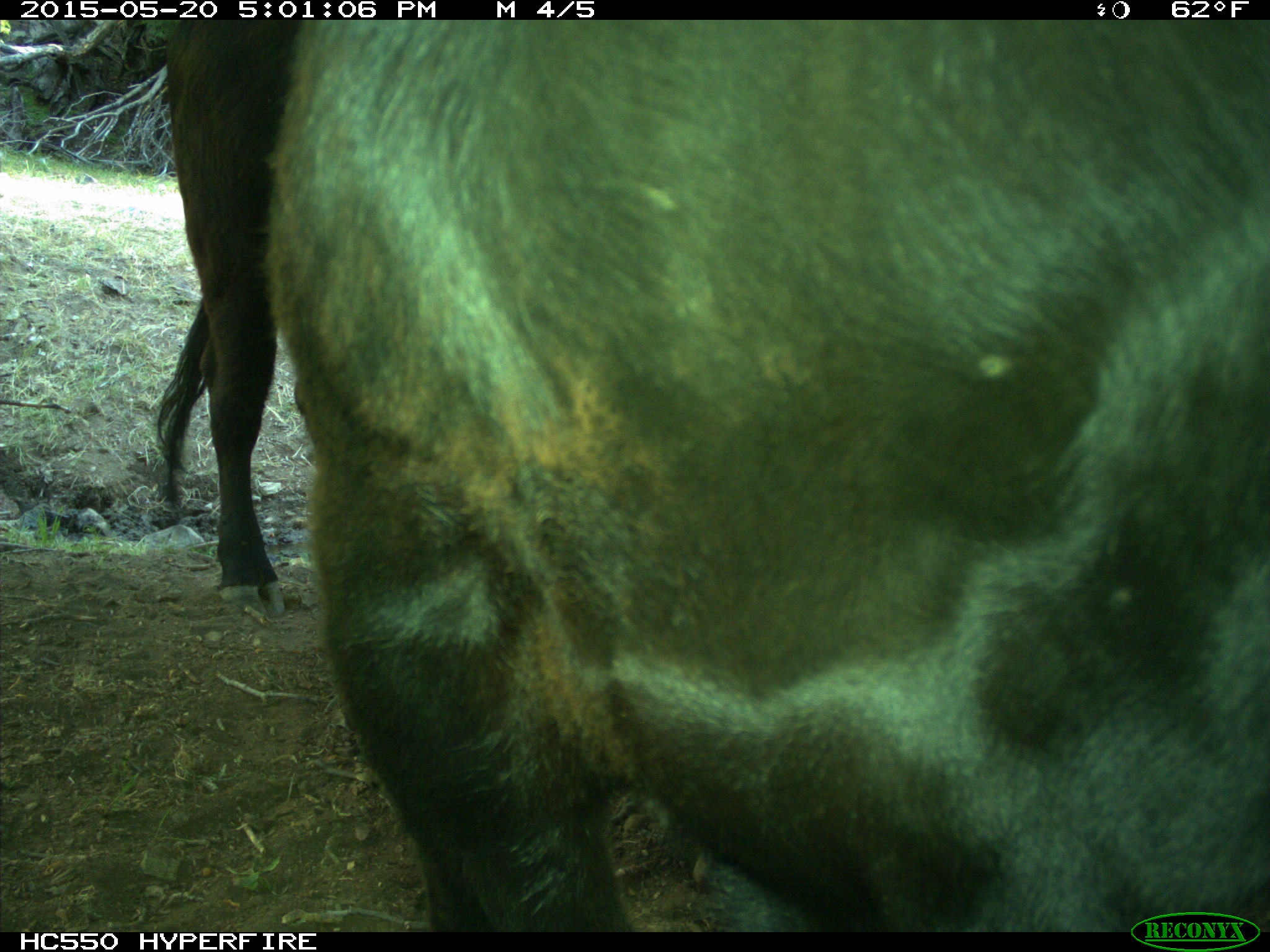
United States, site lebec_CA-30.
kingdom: Animalia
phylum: Chordata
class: Mammalia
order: Artiodactyla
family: Bovidae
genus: Bos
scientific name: Bos taurus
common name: domestic cow